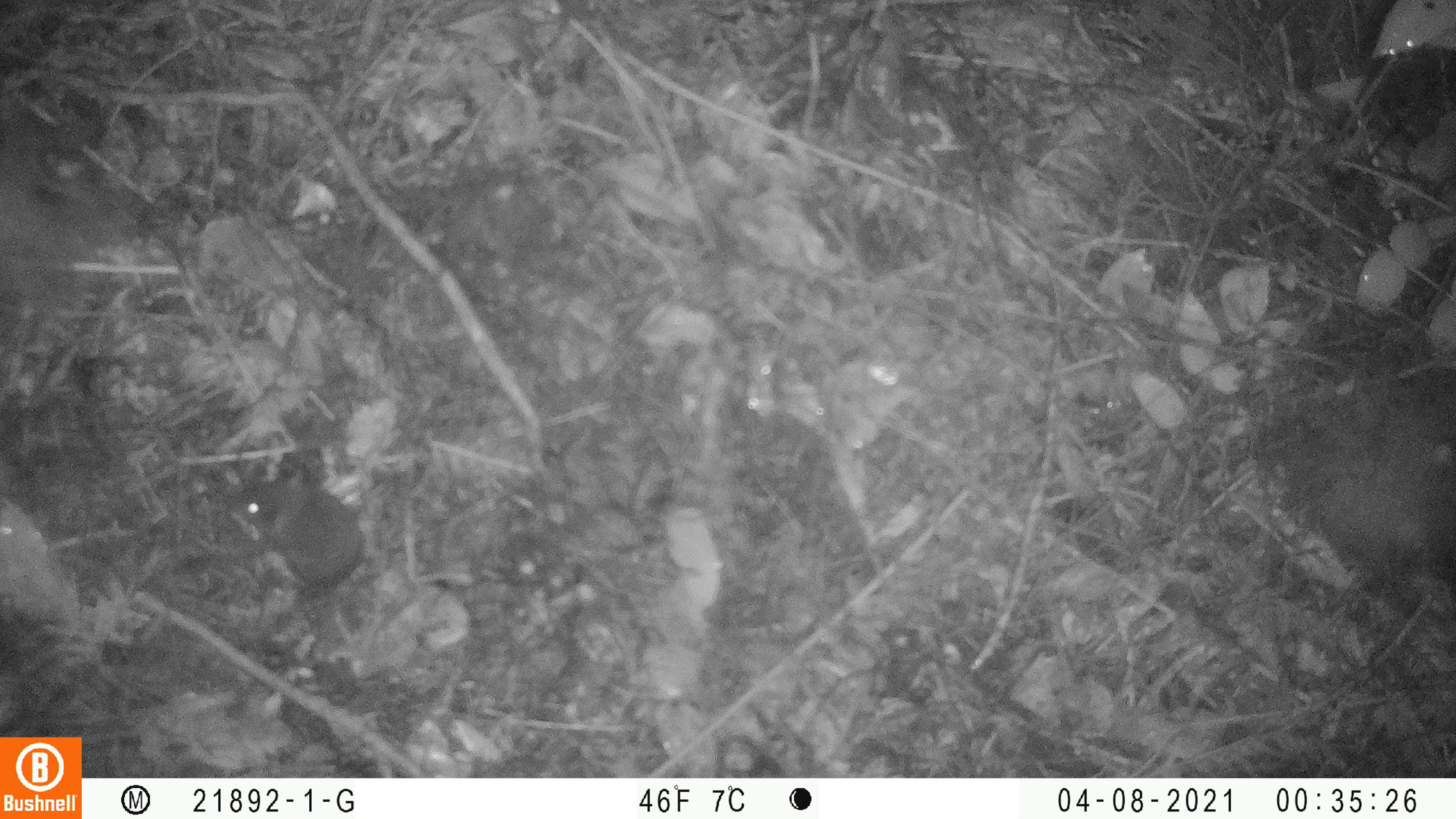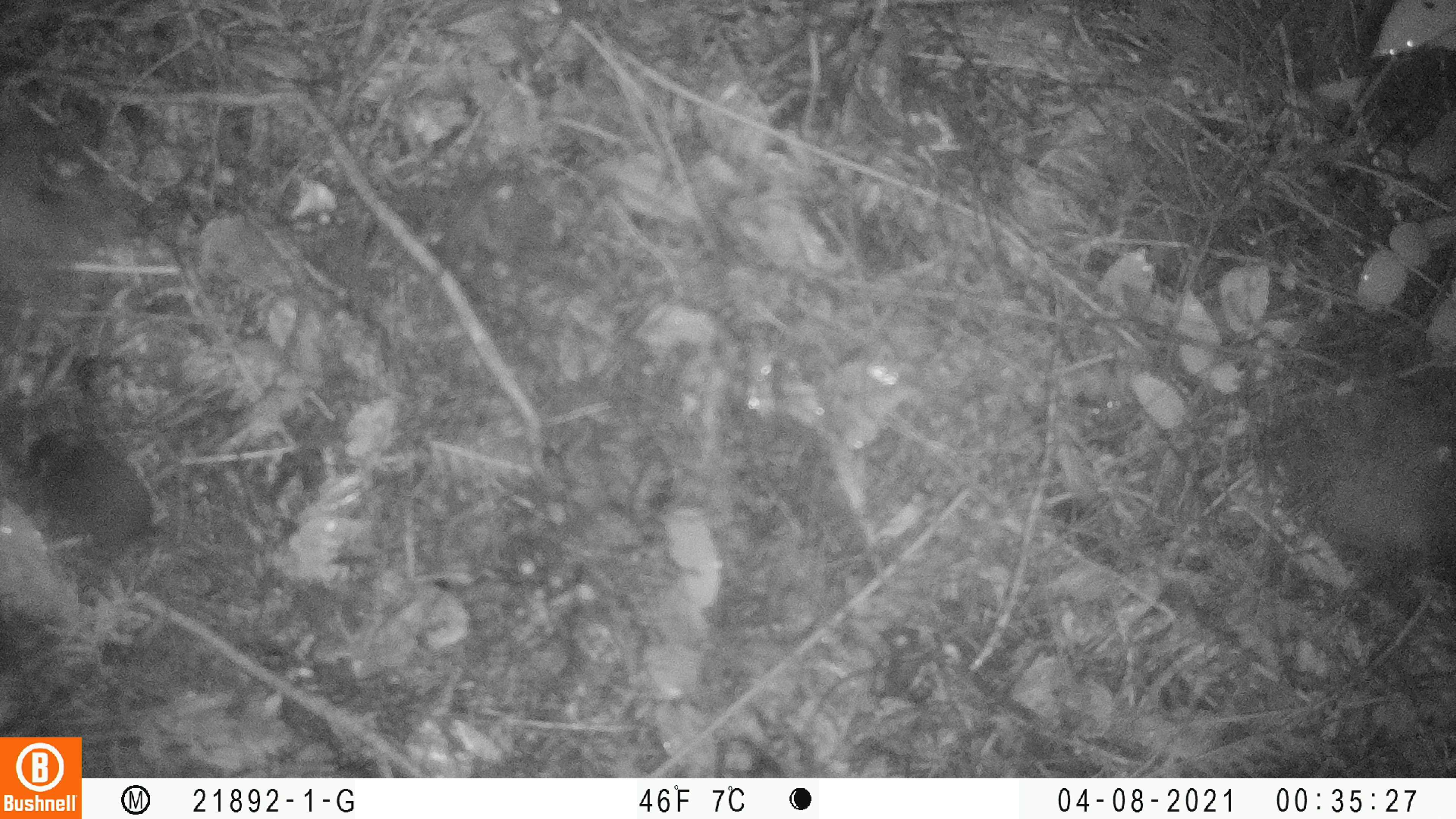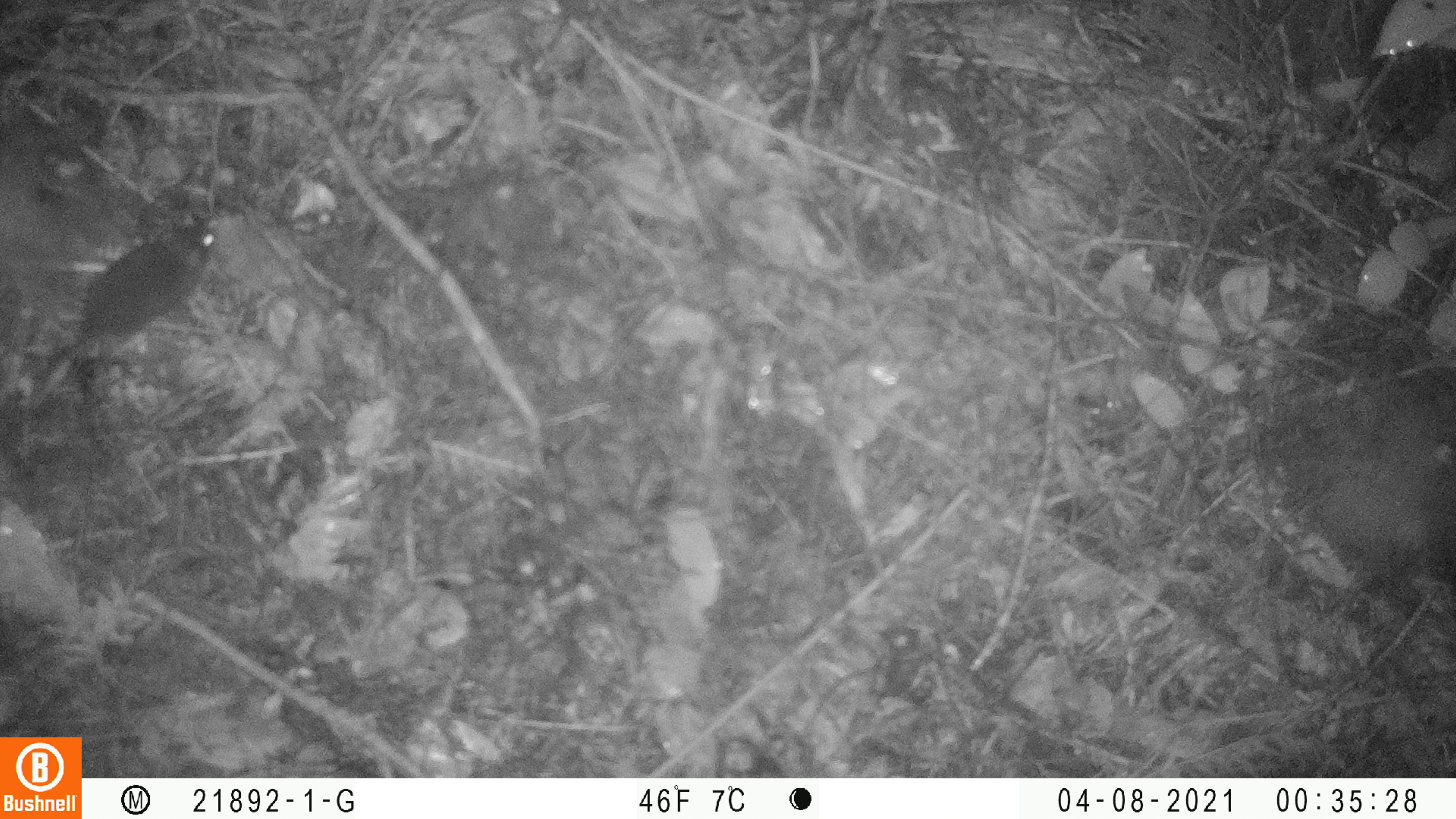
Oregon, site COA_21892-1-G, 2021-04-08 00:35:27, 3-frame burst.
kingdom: Animalia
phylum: Chordata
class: Mammalia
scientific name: Mammalia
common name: small mammal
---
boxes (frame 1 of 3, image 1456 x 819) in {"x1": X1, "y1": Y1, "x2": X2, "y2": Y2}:
small mammal: {"x1": 200, "y1": 453, "x2": 440, "y2": 666}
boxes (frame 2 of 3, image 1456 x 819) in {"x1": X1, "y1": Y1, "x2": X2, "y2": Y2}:
small mammal: {"x1": 2, "y1": 388, "x2": 260, "y2": 643}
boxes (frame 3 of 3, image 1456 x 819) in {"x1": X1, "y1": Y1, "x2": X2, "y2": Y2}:
small mammal: {"x1": 0, "y1": 172, "x2": 265, "y2": 449}